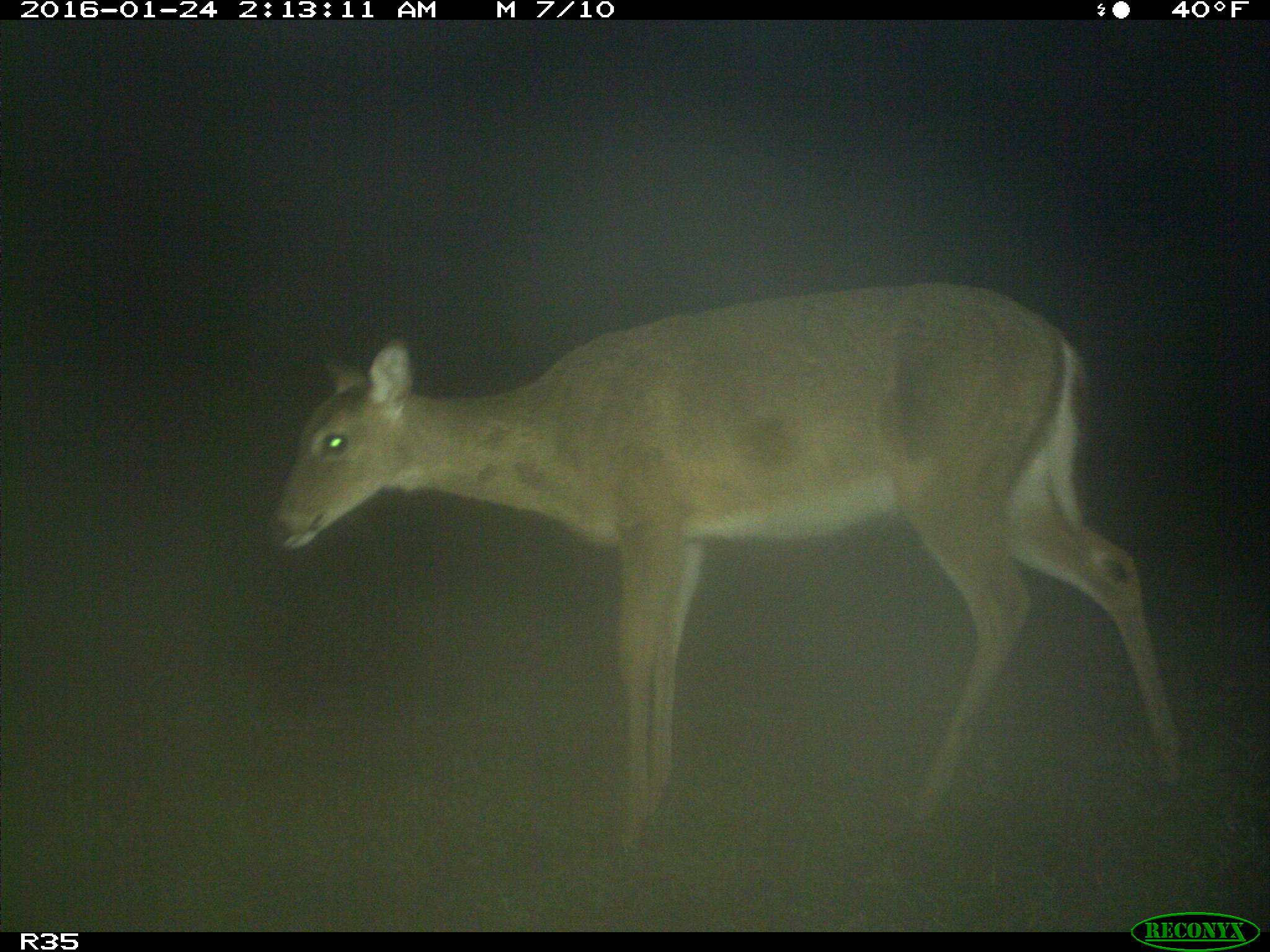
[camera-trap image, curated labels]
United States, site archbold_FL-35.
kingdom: Animalia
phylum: Chordata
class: Mammalia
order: Artiodactyla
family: Cervidae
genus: Odocoileus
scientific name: Odocoileus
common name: deer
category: unidentified deer